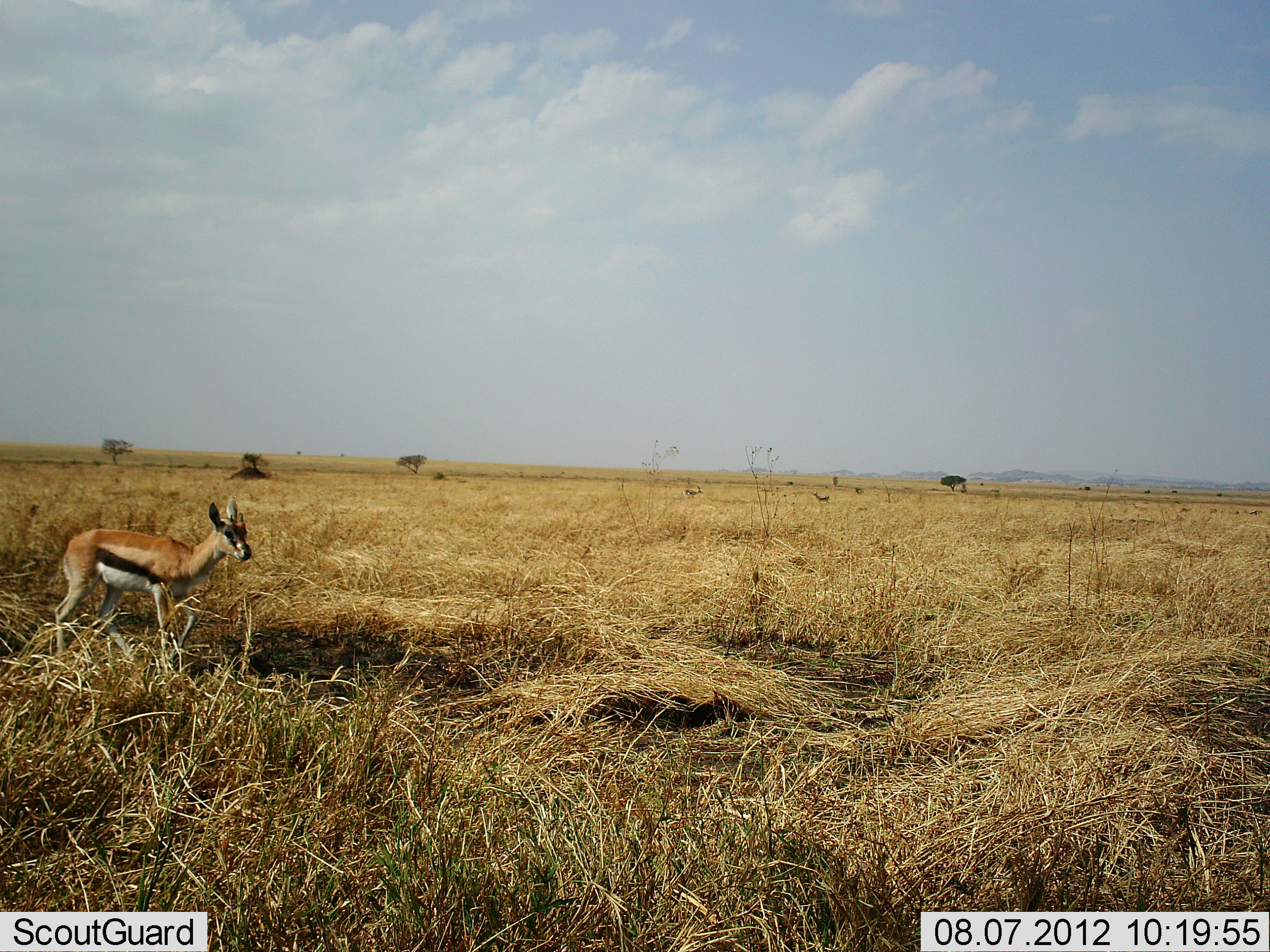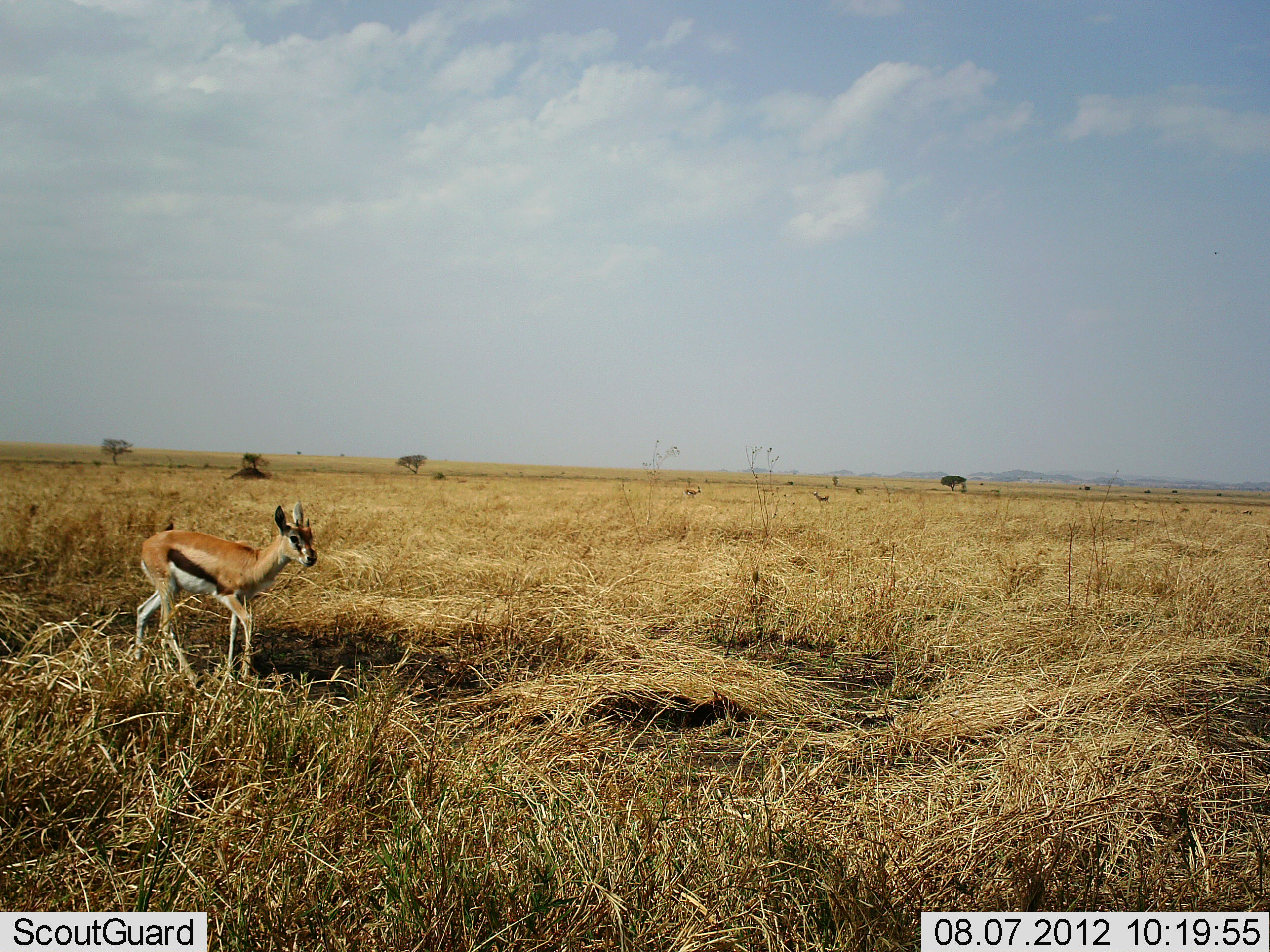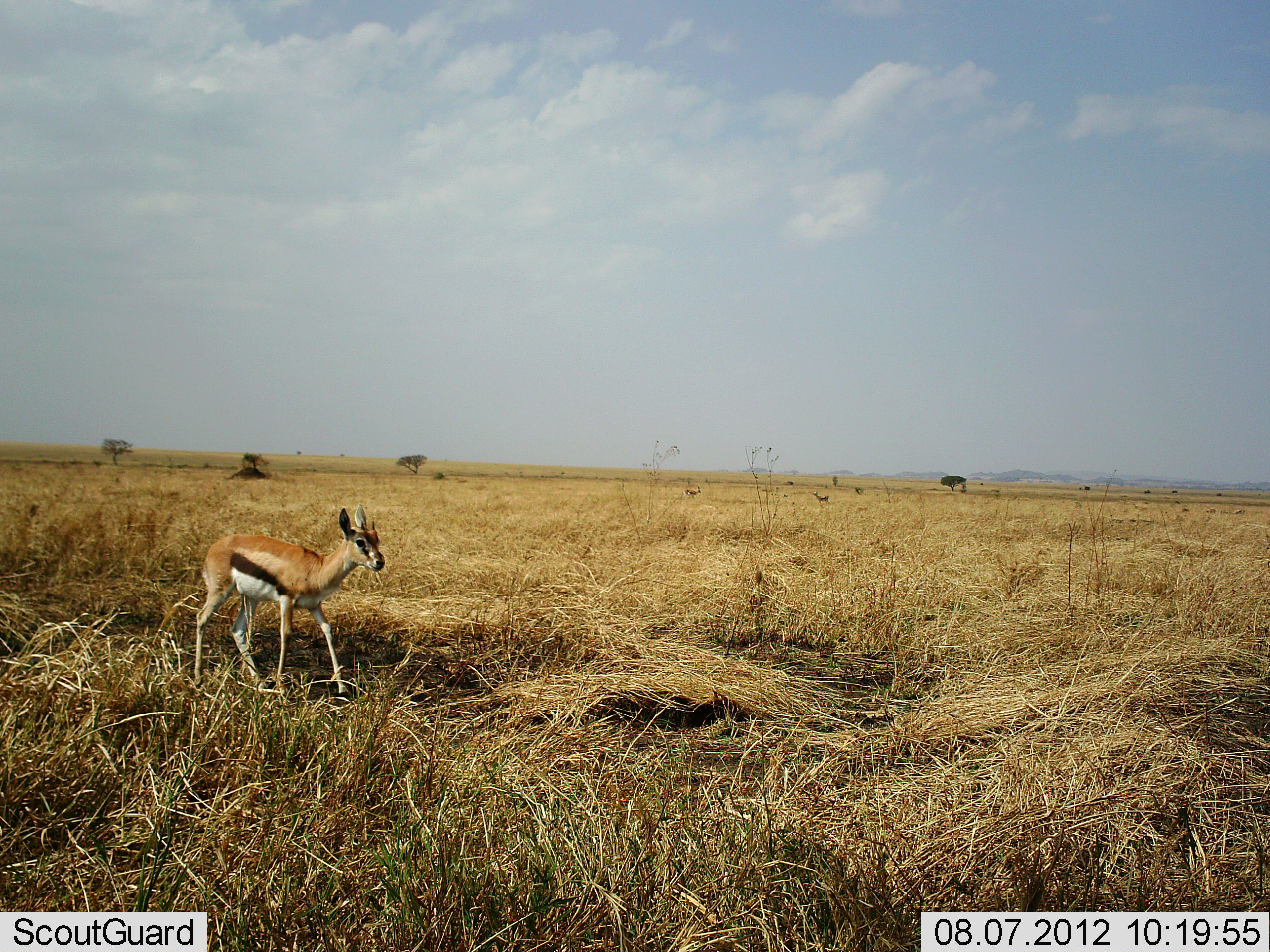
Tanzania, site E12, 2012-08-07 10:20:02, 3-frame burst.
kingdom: Animalia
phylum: Chordata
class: Mammalia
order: Artiodactyla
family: Bovidae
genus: Eudorcas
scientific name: Eudorcas thomsonii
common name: thomson's gazelle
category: gazellethomsons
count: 1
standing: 30%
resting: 0%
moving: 80%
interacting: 0%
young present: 0%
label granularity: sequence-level